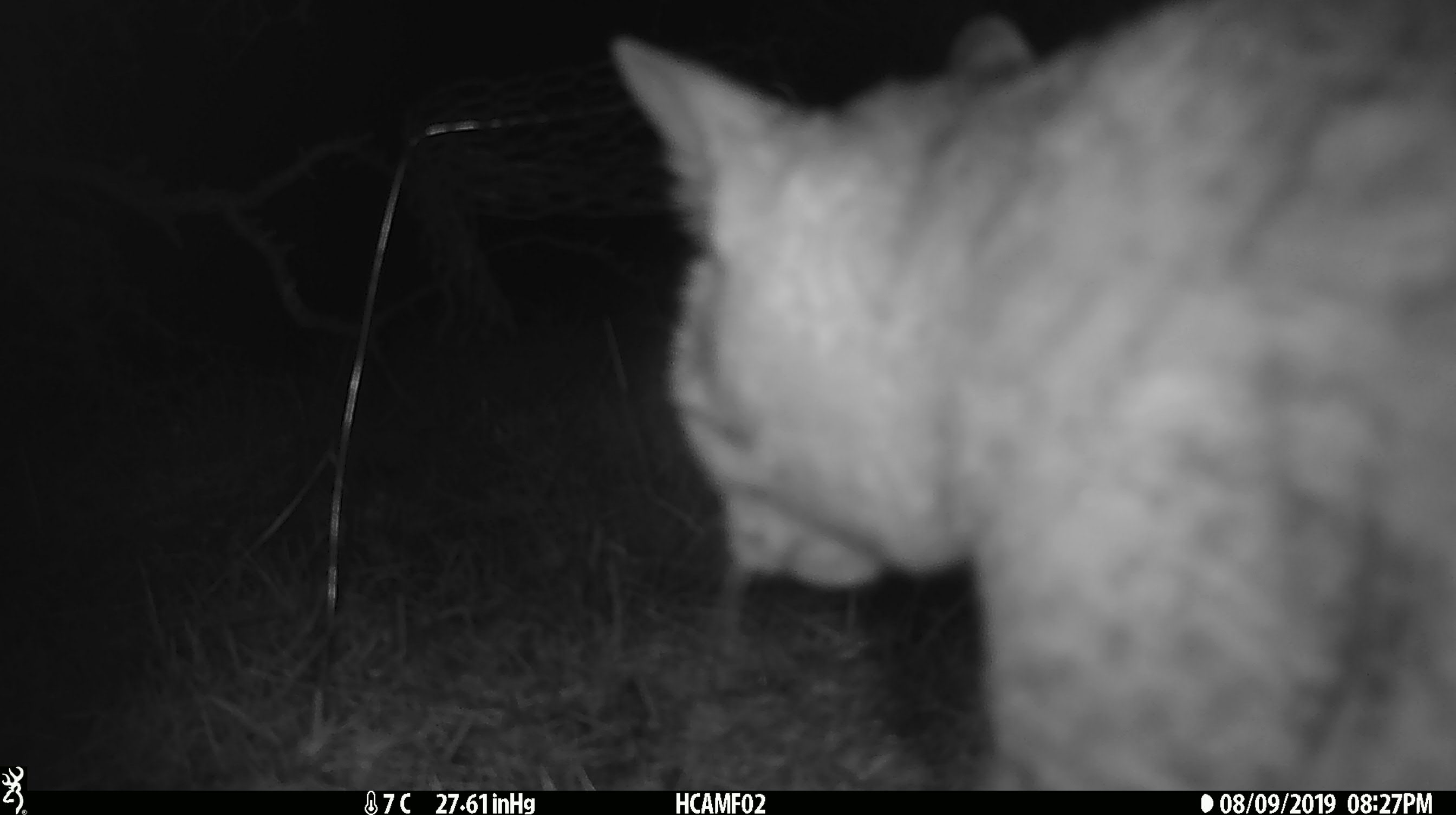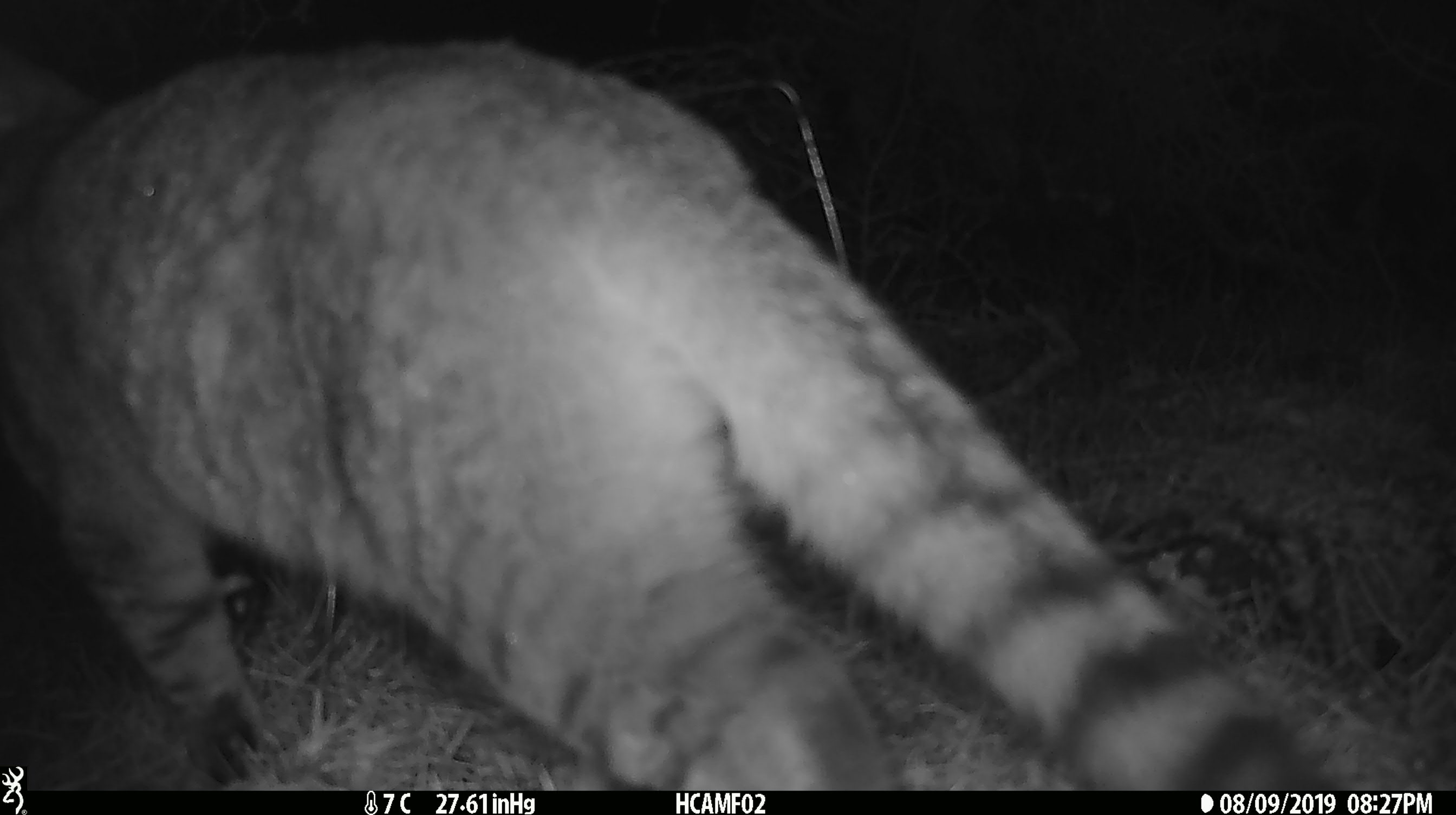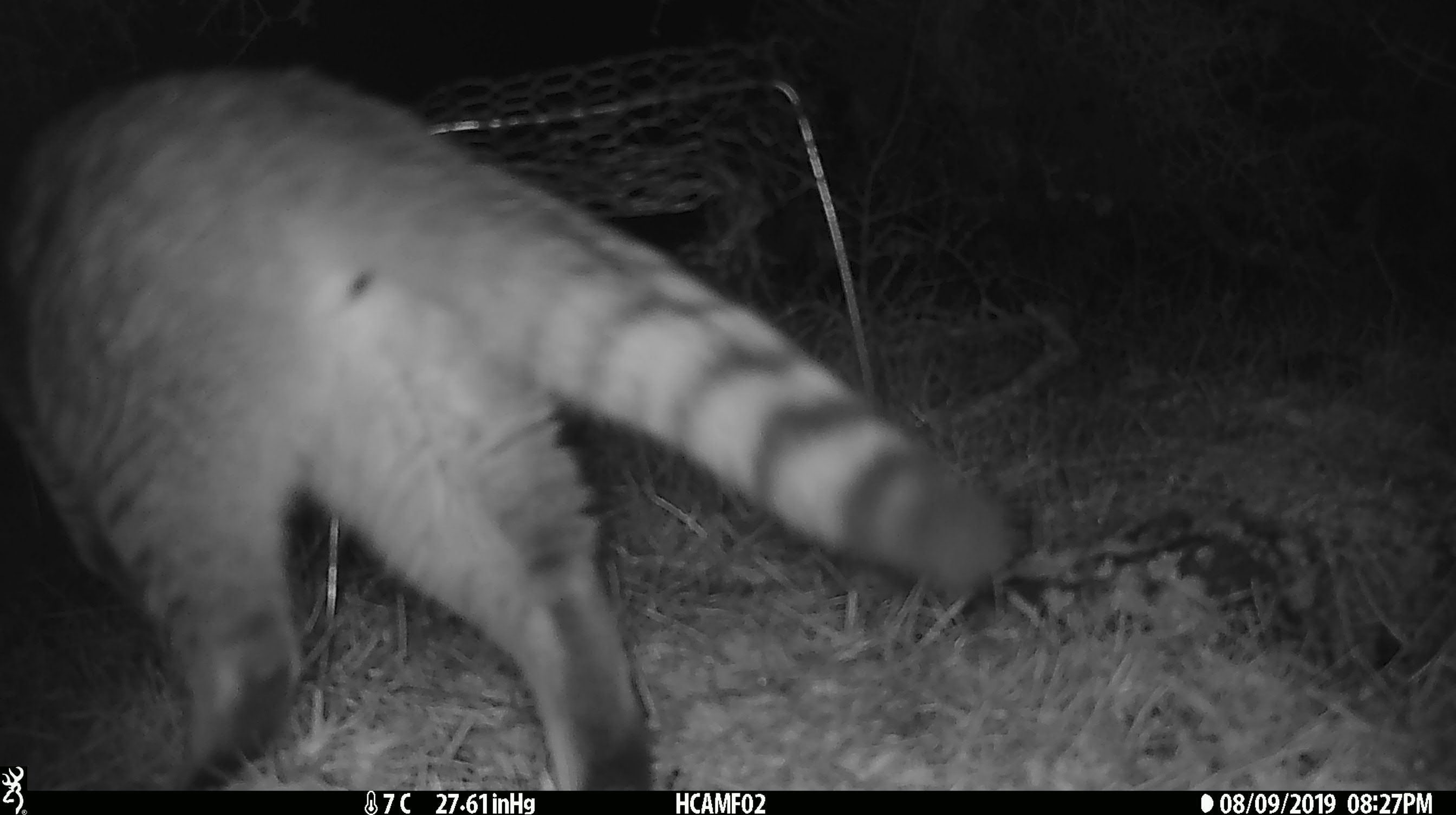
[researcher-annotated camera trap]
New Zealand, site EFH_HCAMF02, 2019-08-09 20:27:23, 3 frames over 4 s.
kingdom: Animalia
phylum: Chordata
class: Mammalia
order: Carnivora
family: Felidae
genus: Felis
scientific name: Felis catus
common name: domestic cat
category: cat